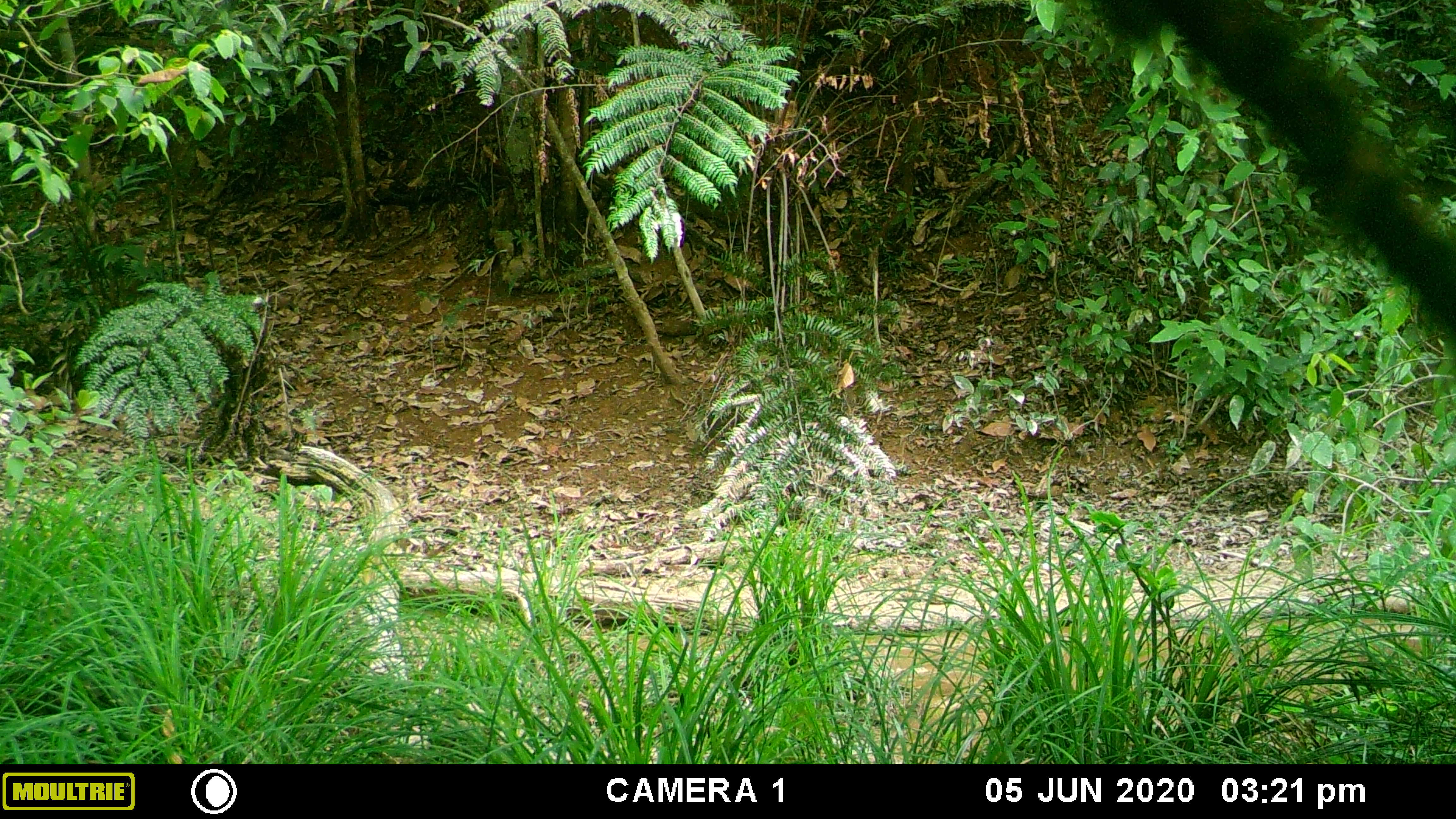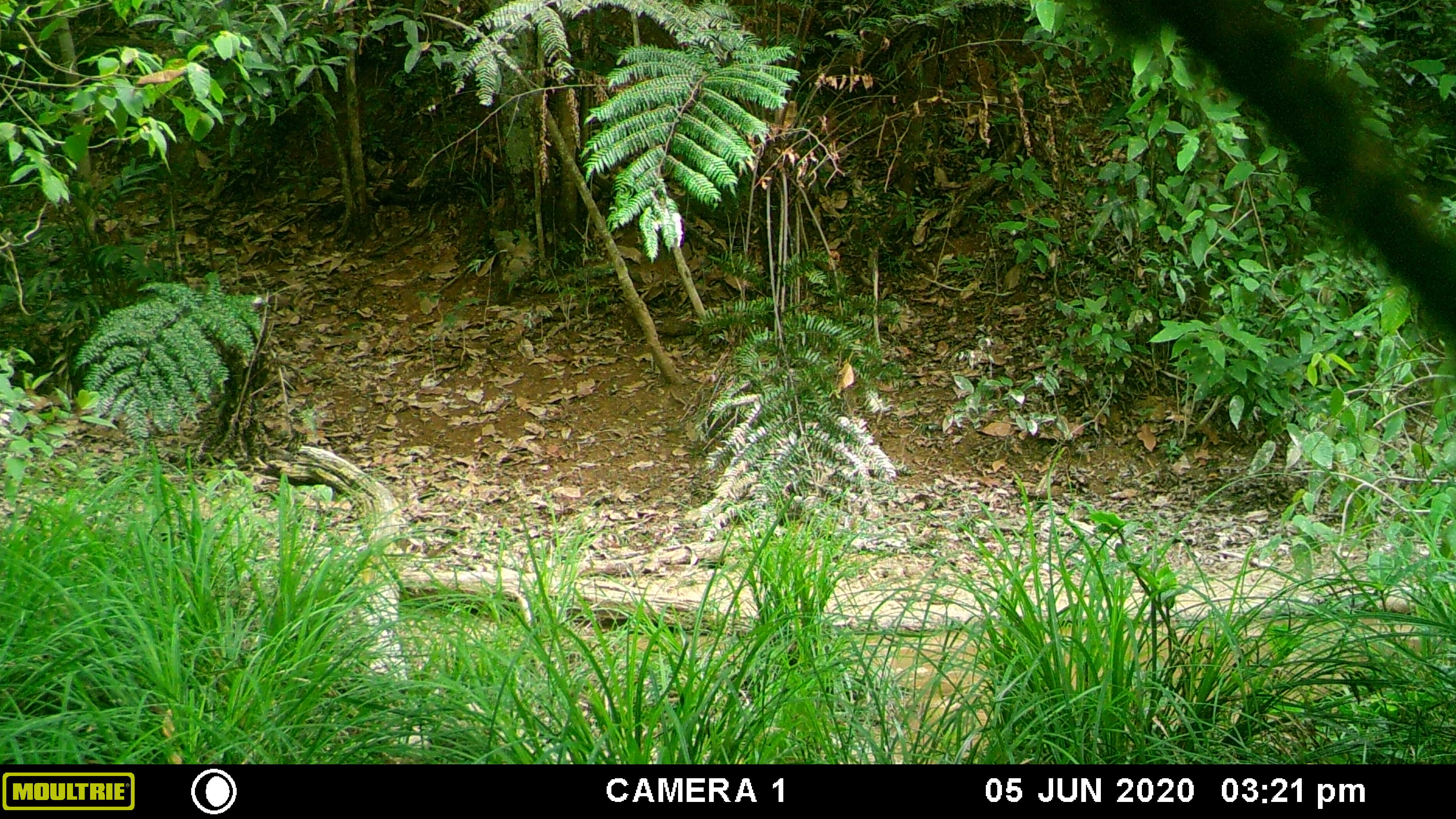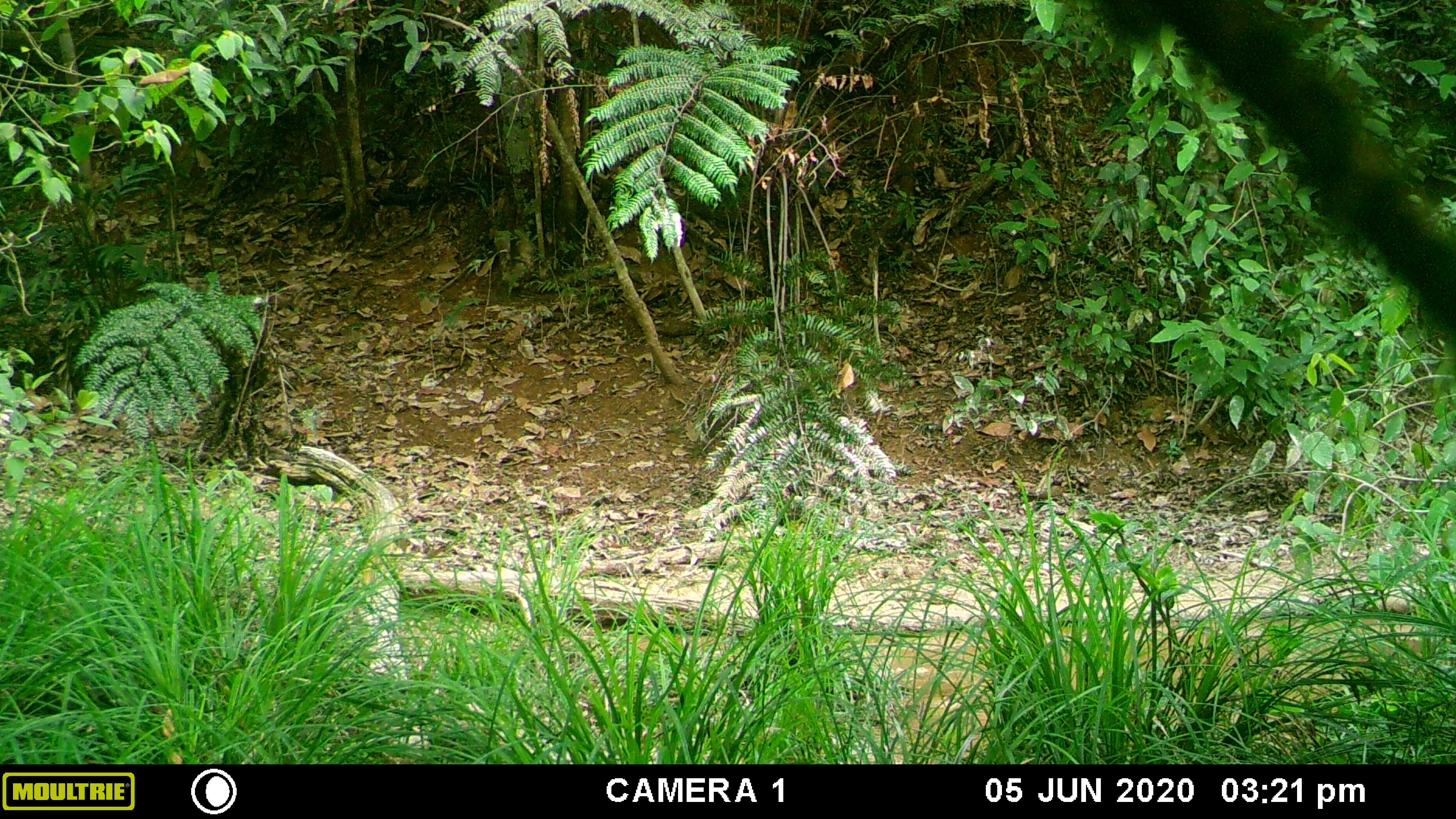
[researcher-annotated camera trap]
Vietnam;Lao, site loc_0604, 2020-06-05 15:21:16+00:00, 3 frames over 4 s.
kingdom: Animalia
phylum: Chordata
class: Mammalia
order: Artiodactyla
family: Suidae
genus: Sus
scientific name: Sus scrofa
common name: eurasian wild pig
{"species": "eurasian wild pig (Sus scrofa)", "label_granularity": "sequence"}